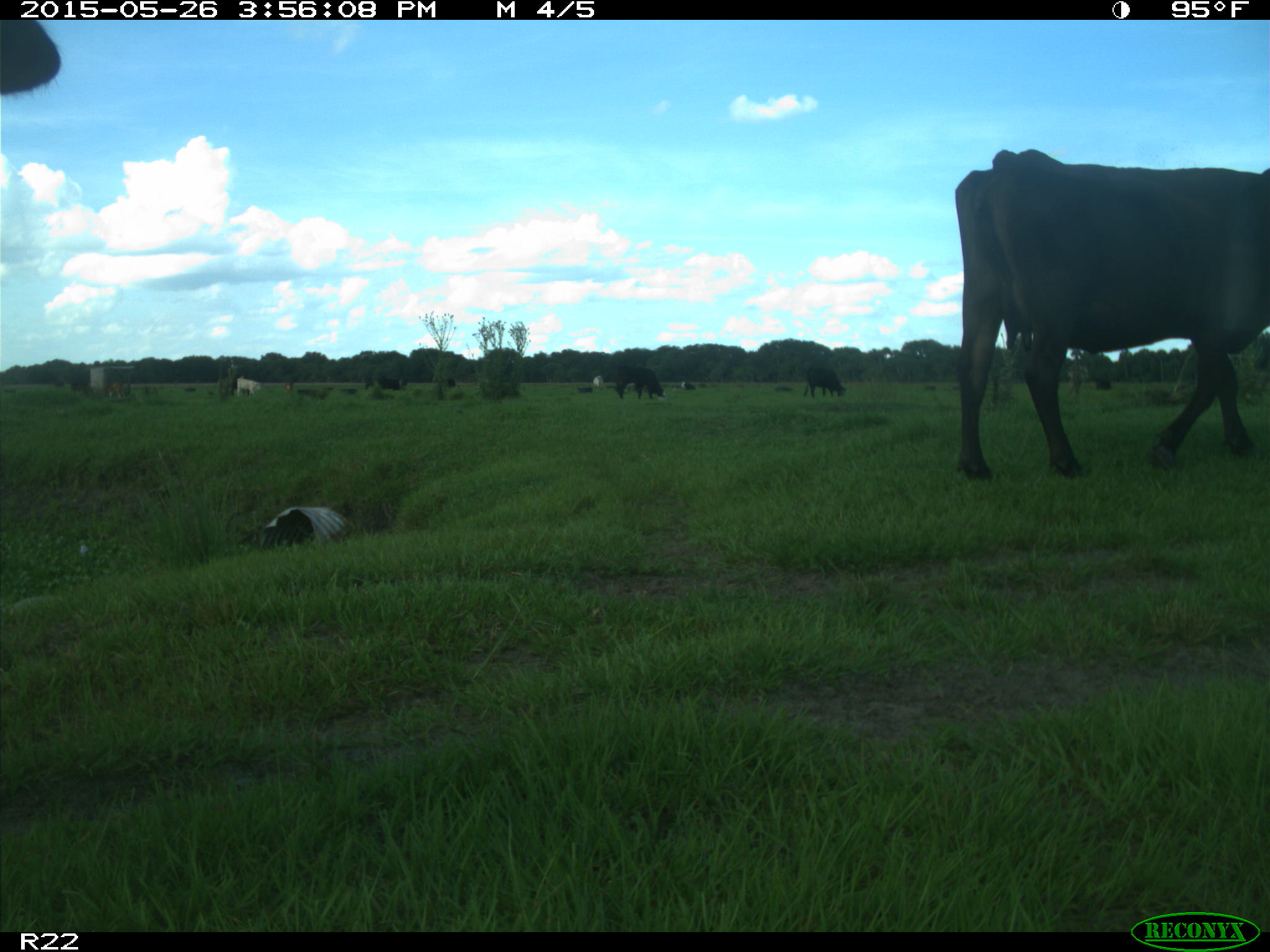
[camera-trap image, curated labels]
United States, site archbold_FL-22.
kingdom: Animalia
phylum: Chordata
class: Mammalia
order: Artiodactyla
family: Bovidae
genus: Bos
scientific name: Bos taurus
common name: domestic cow